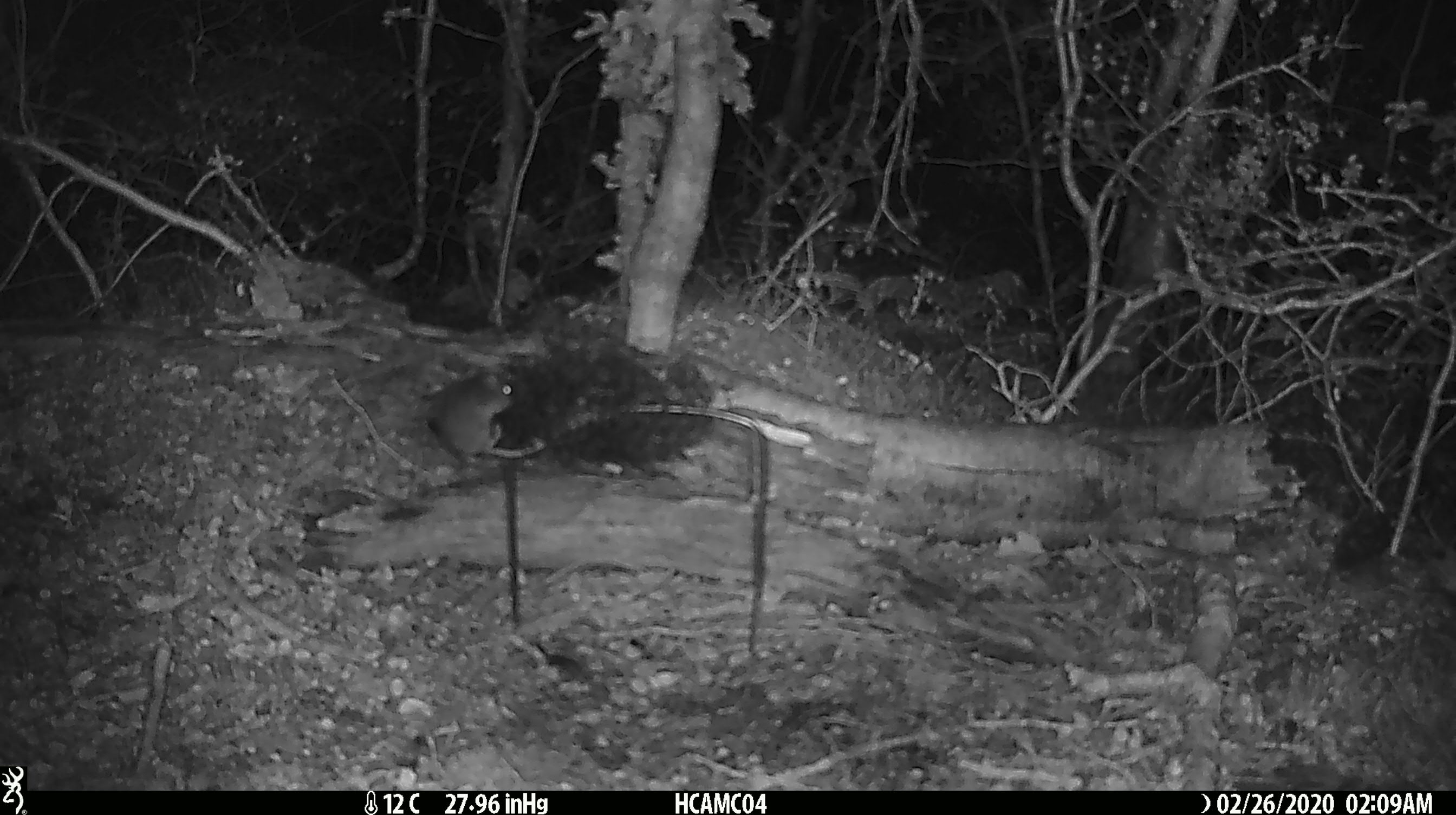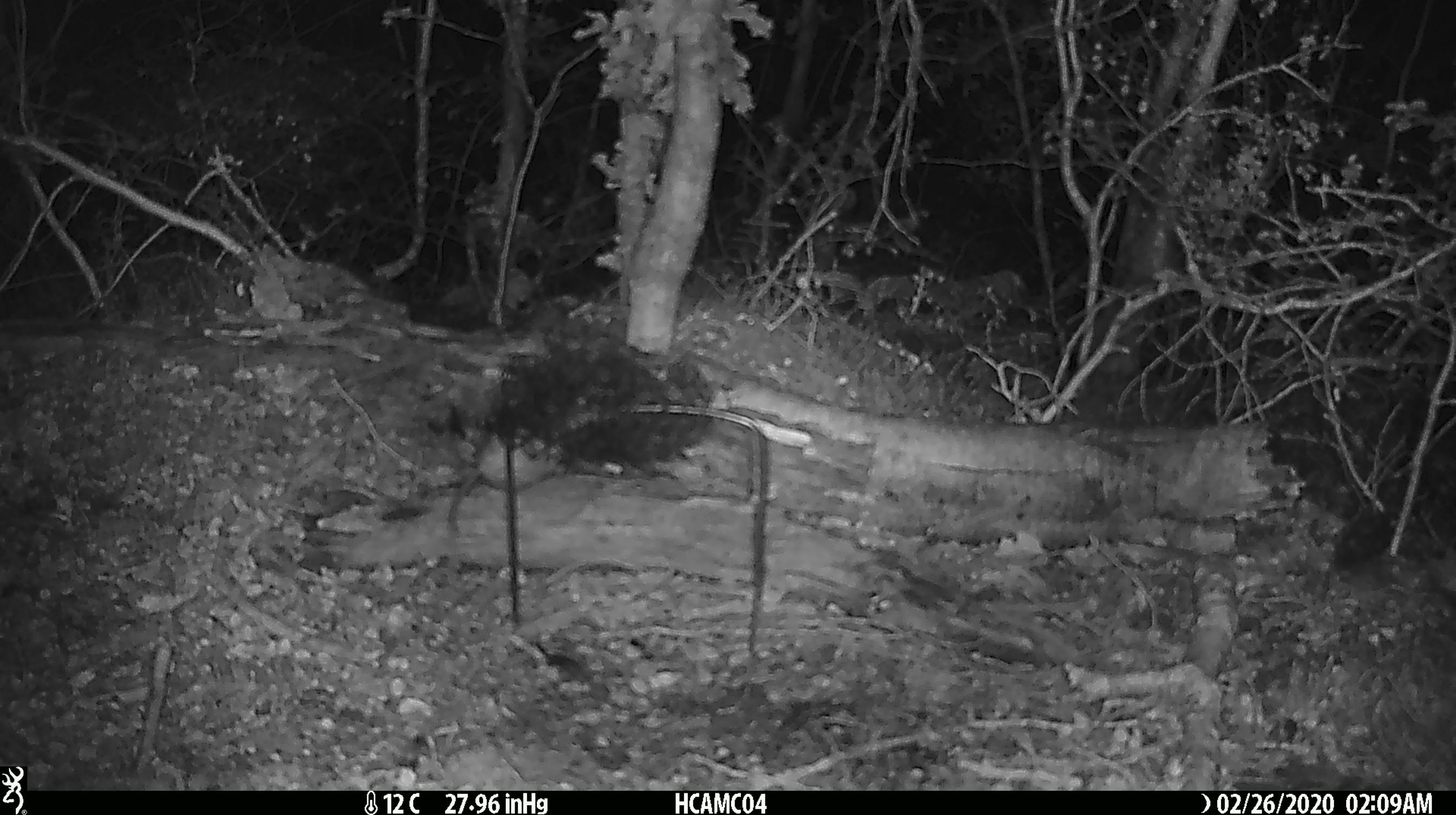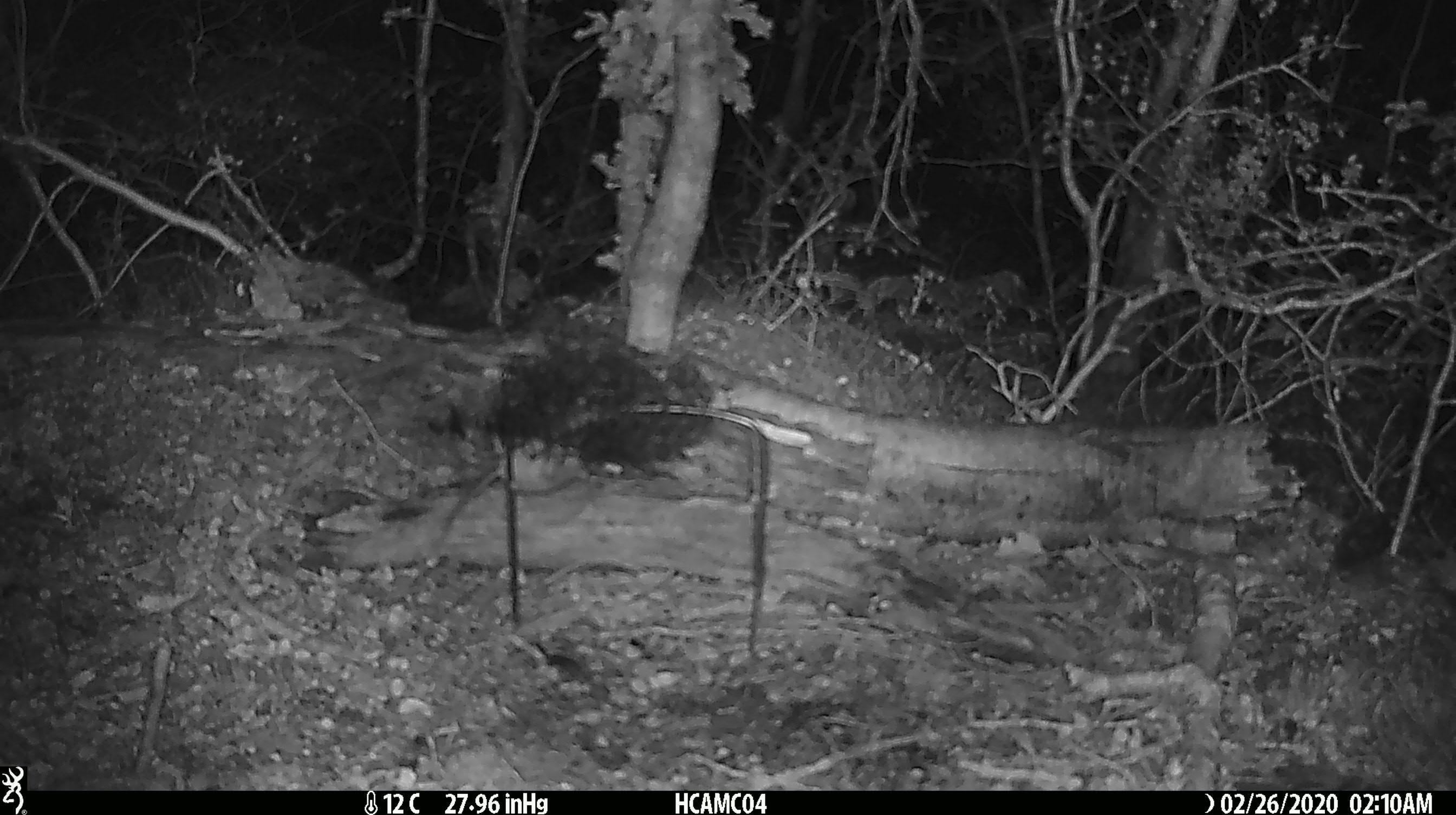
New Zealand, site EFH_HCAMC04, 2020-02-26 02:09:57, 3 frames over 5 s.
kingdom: Animalia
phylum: Chordata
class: Mammalia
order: Rodentia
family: Muridae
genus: Mus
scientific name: Mus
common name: mouse